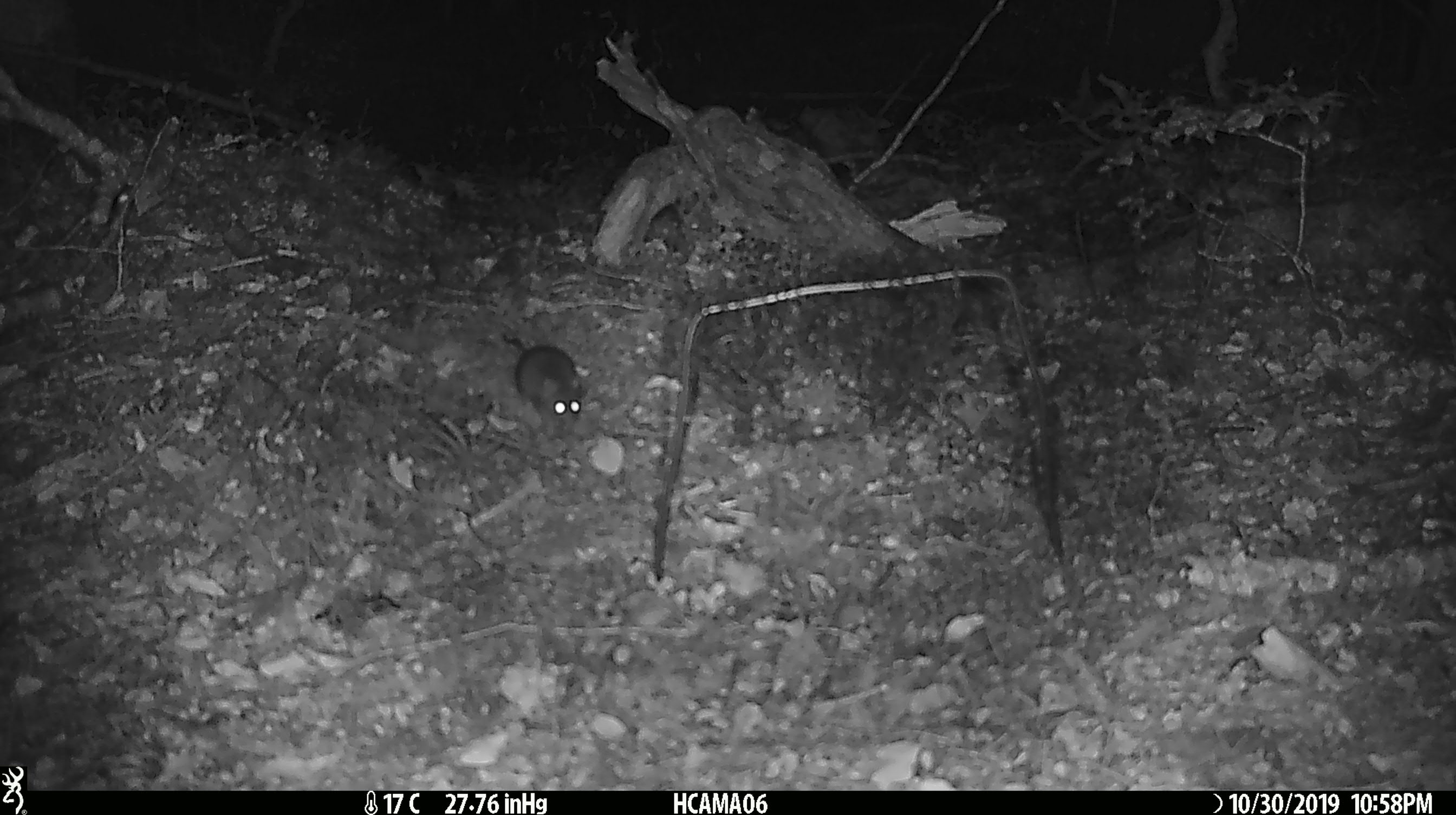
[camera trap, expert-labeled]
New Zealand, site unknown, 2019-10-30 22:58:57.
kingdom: Animalia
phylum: Chordata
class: Mammalia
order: Rodentia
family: Muridae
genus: Mus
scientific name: Mus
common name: mouse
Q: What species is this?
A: Mouse (Mus).